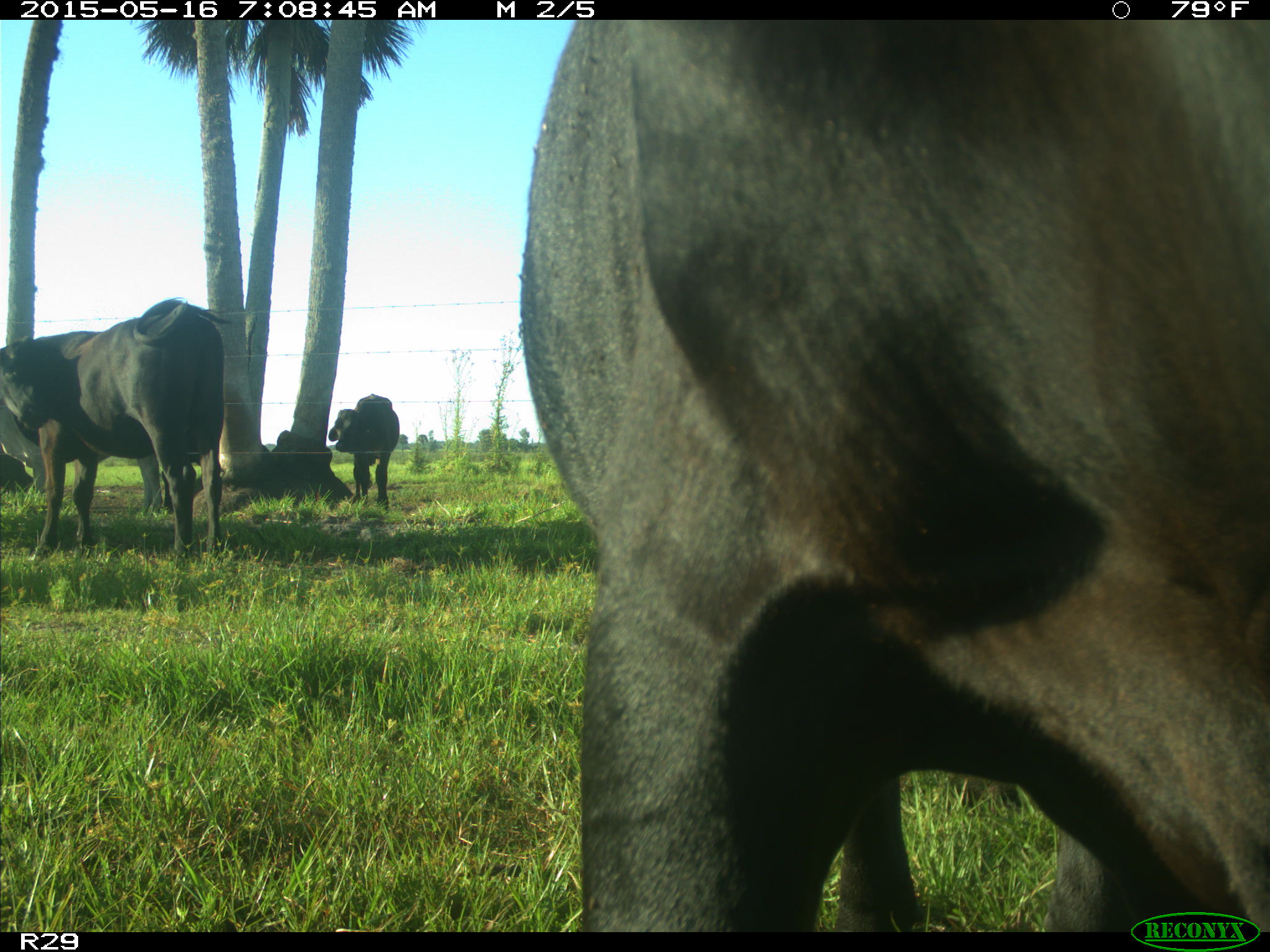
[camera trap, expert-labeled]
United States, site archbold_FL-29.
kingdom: Animalia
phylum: Chordata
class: Mammalia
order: Artiodactyla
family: Bovidae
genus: Bos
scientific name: Bos taurus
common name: domestic cow